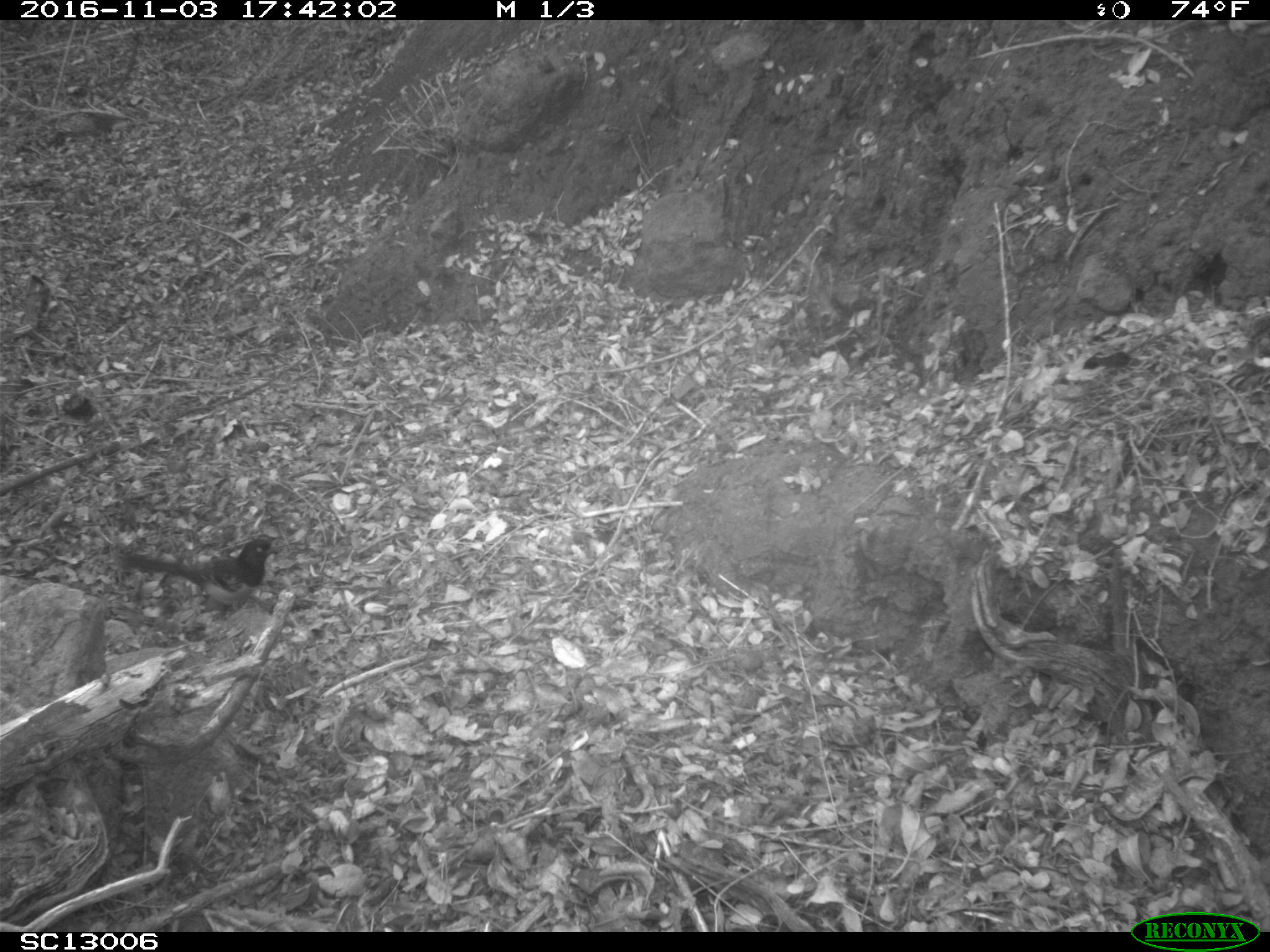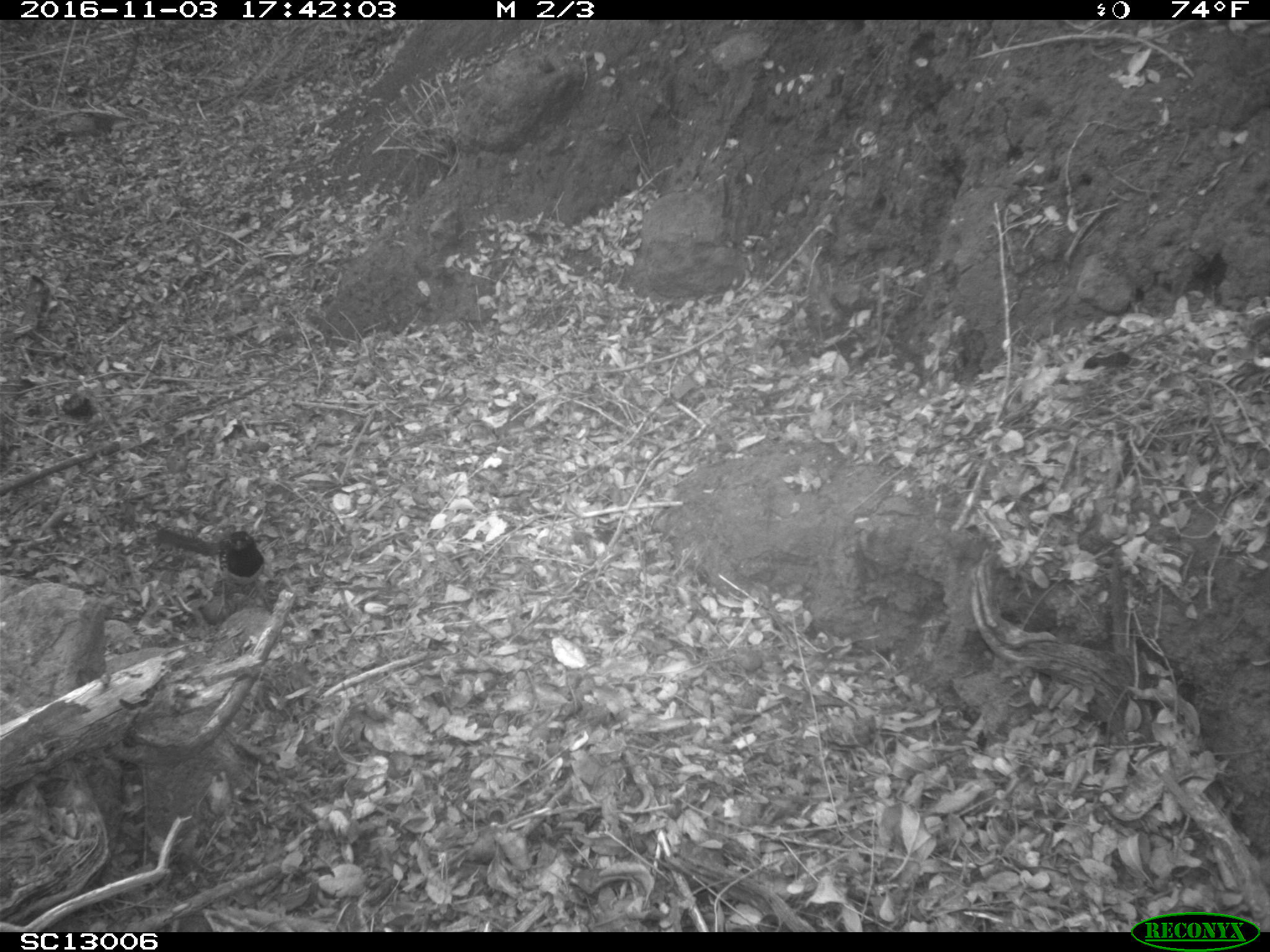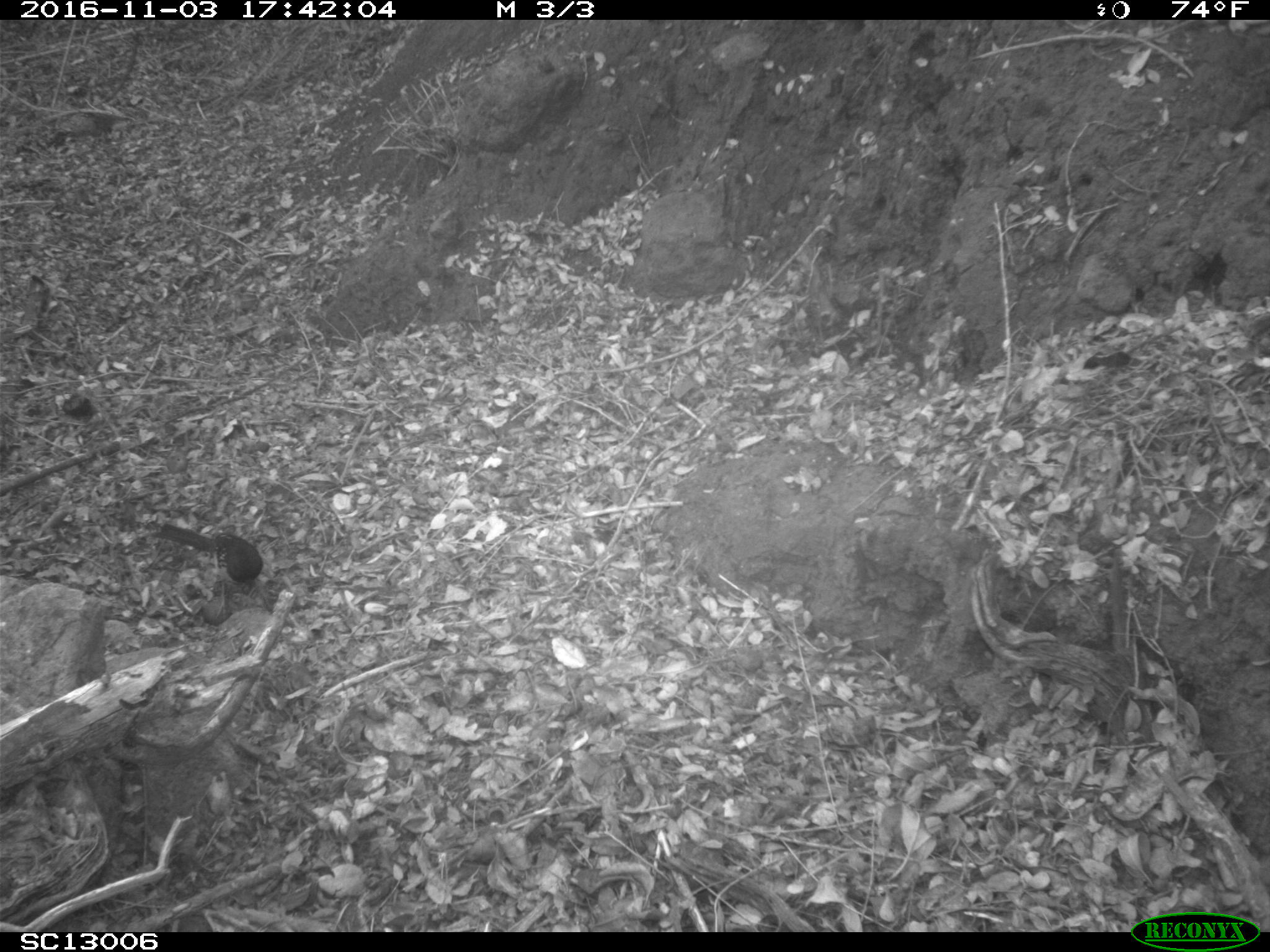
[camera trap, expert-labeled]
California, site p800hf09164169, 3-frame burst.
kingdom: Animalia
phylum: Chordata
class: Aves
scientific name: Aves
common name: bird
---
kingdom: Animalia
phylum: Chordata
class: Mammalia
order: Rodentia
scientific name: Rodentia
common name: rodent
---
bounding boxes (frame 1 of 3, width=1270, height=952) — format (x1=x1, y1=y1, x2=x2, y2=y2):
bird: (x1=113, y1=533, x2=282, y2=631)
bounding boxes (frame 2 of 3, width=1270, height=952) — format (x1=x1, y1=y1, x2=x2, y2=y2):
rodent: (x1=150, y1=524, x2=276, y2=617)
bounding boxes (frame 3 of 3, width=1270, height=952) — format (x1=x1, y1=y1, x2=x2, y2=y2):
bird: (x1=157, y1=523, x2=263, y2=619)